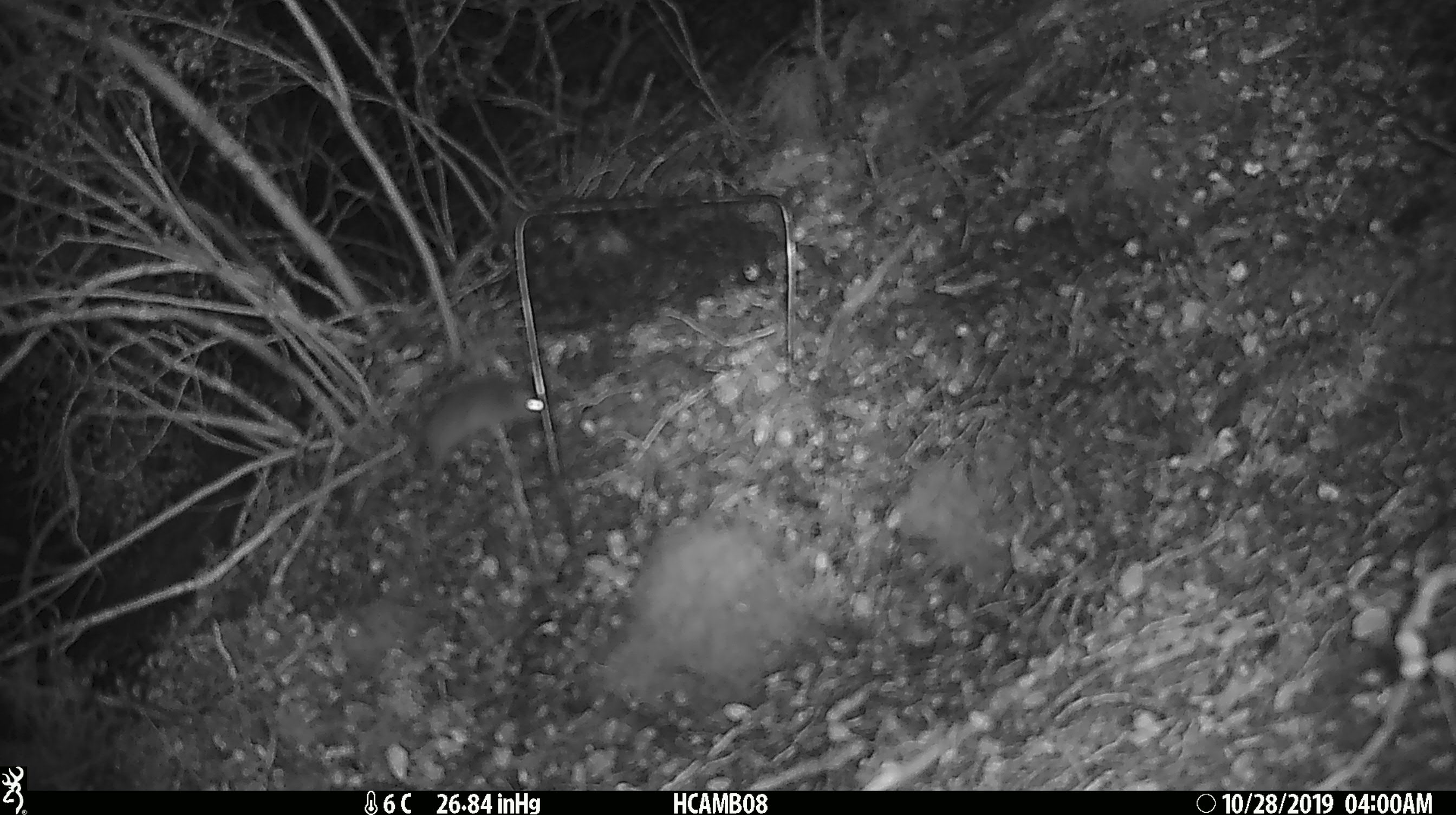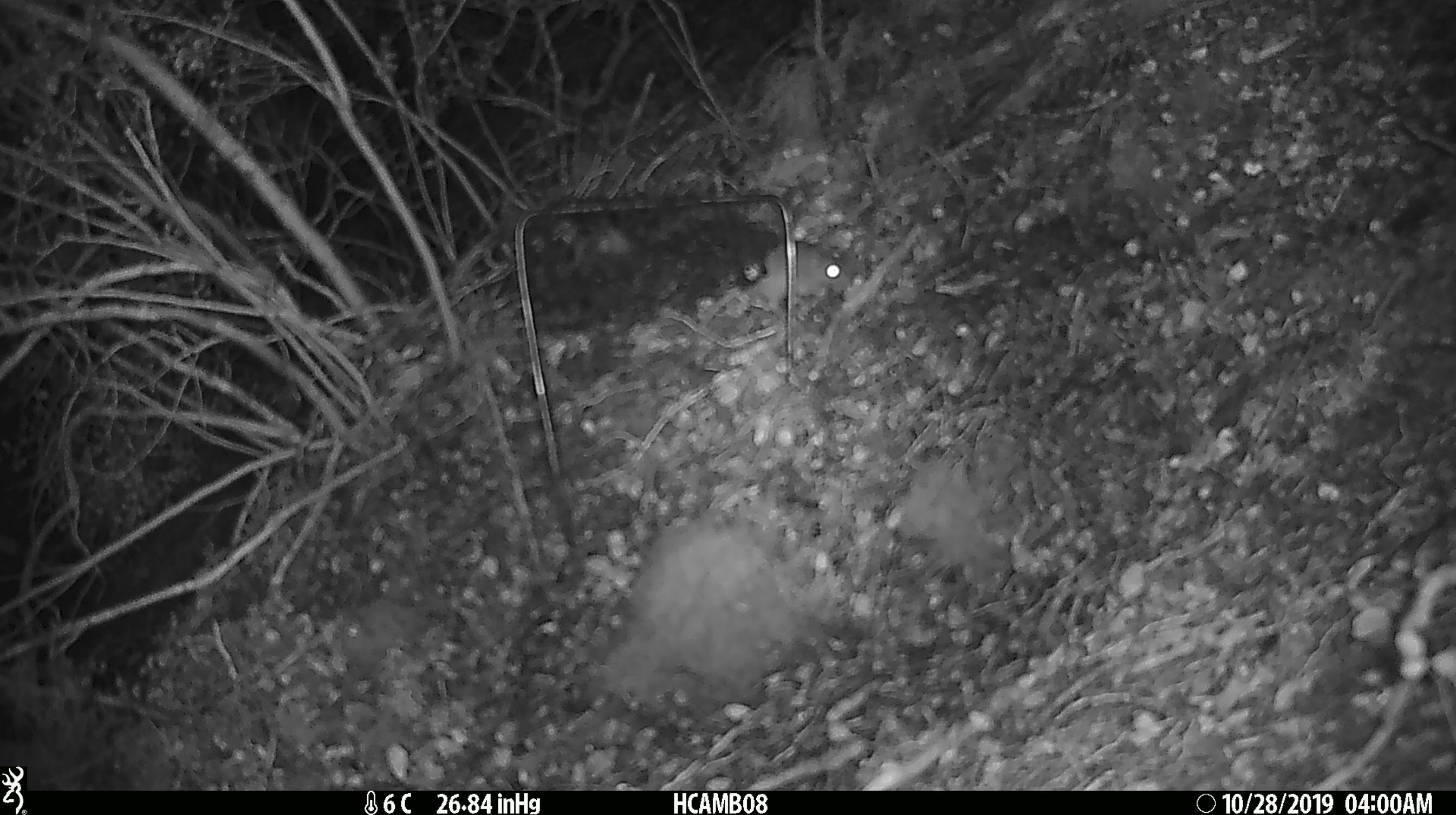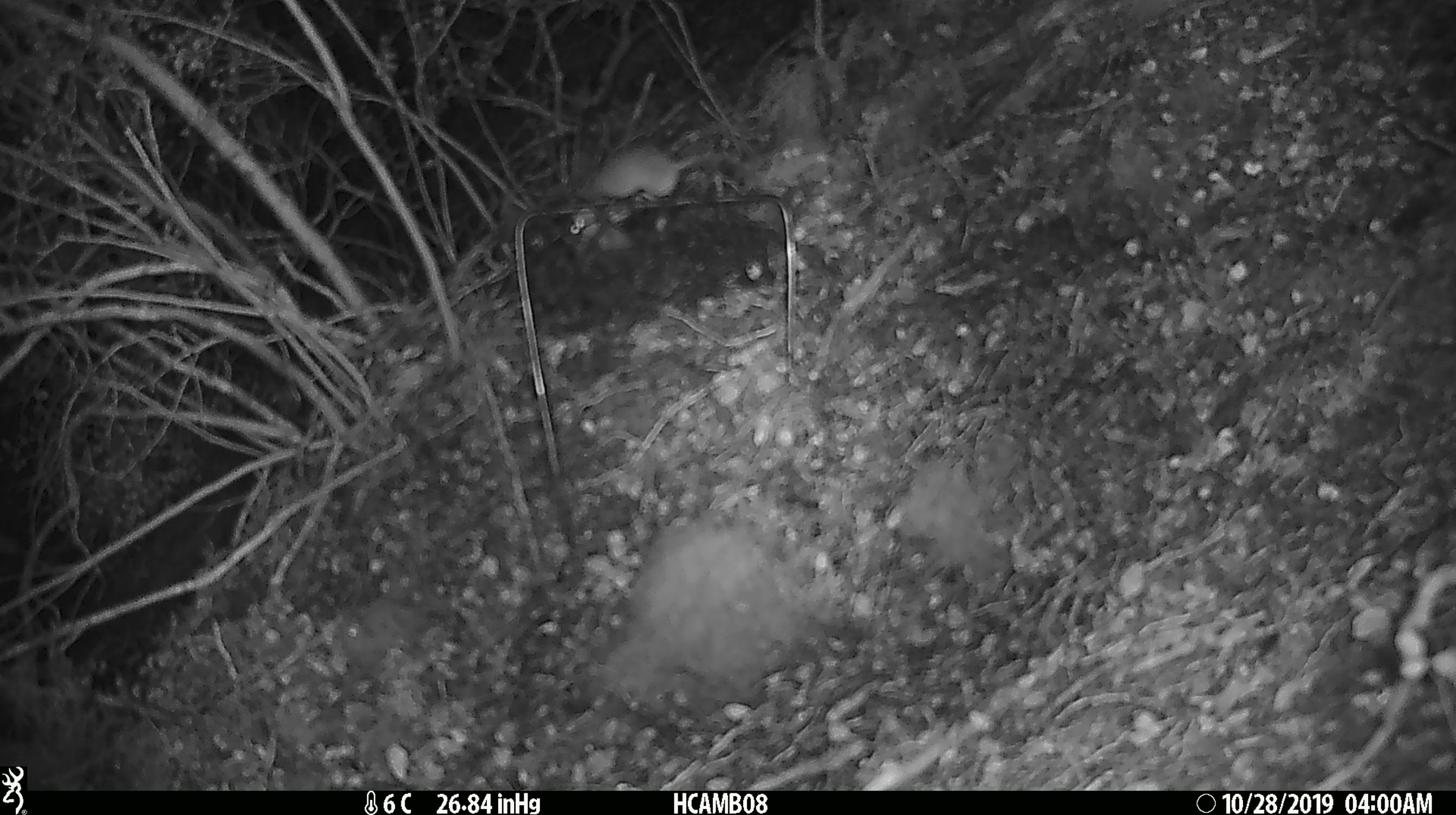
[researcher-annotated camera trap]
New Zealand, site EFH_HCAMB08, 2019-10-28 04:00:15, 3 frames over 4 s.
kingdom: Animalia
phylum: Chordata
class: Mammalia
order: Rodentia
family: Muridae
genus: Mus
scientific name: Mus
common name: mouse